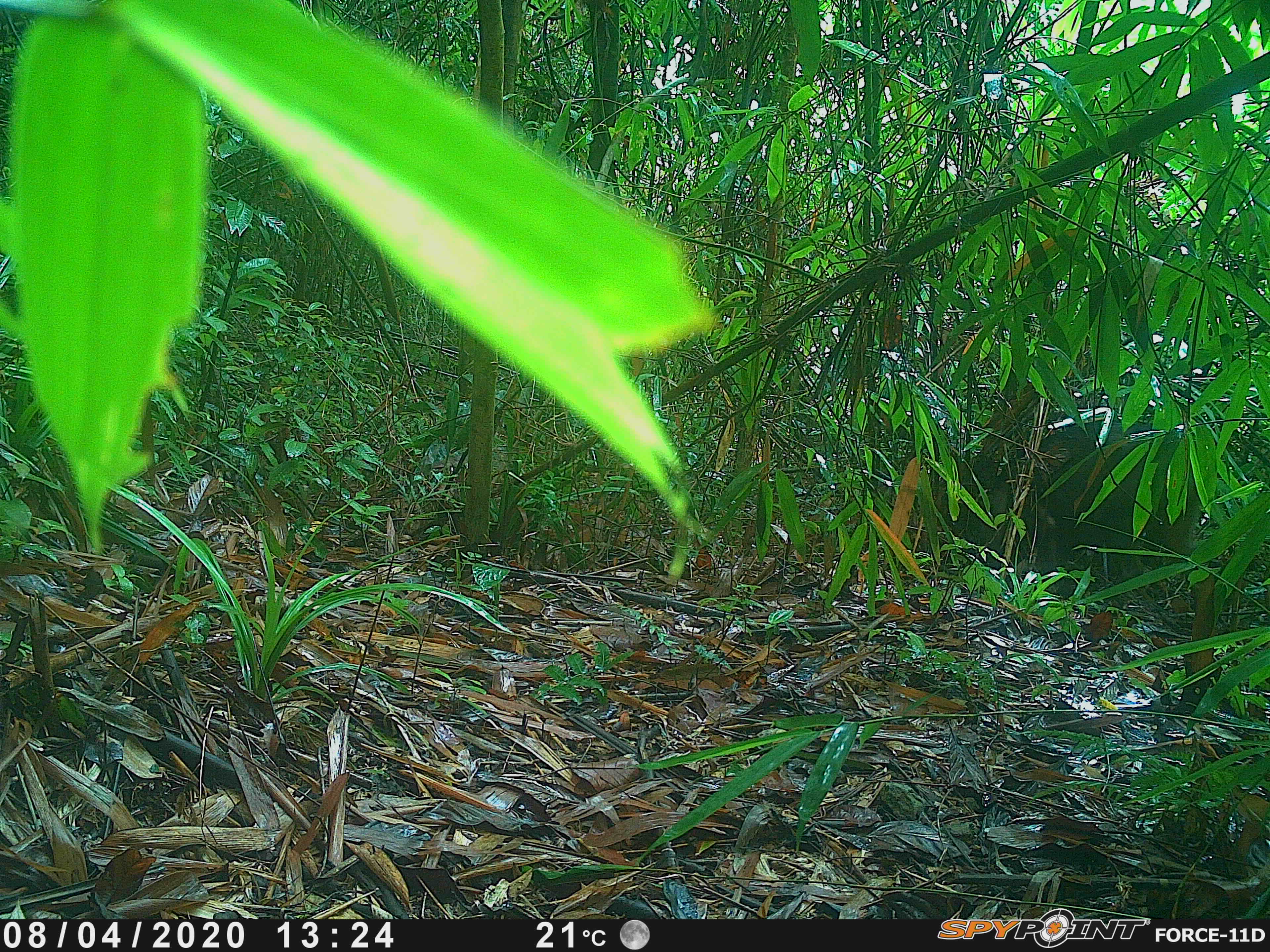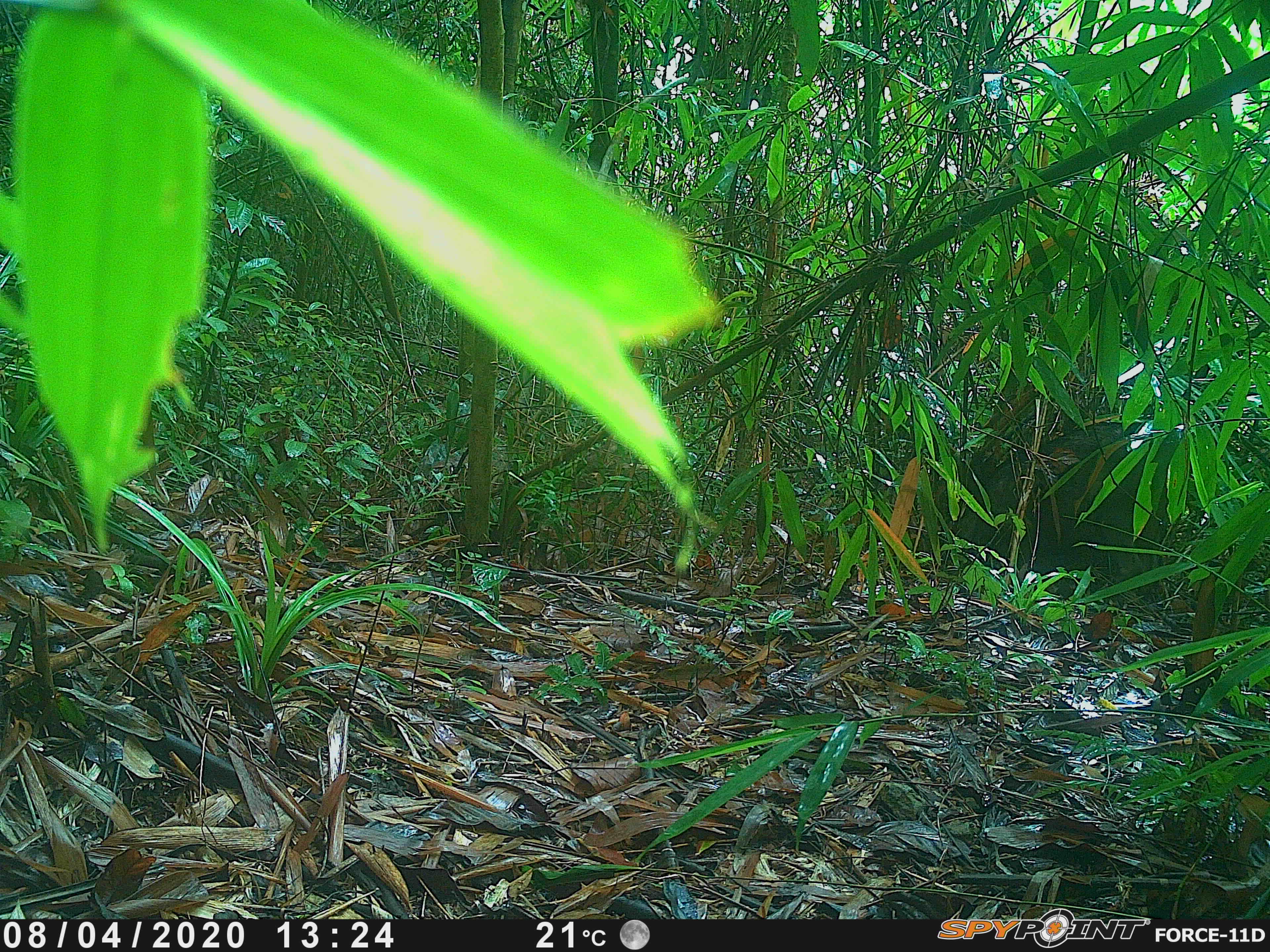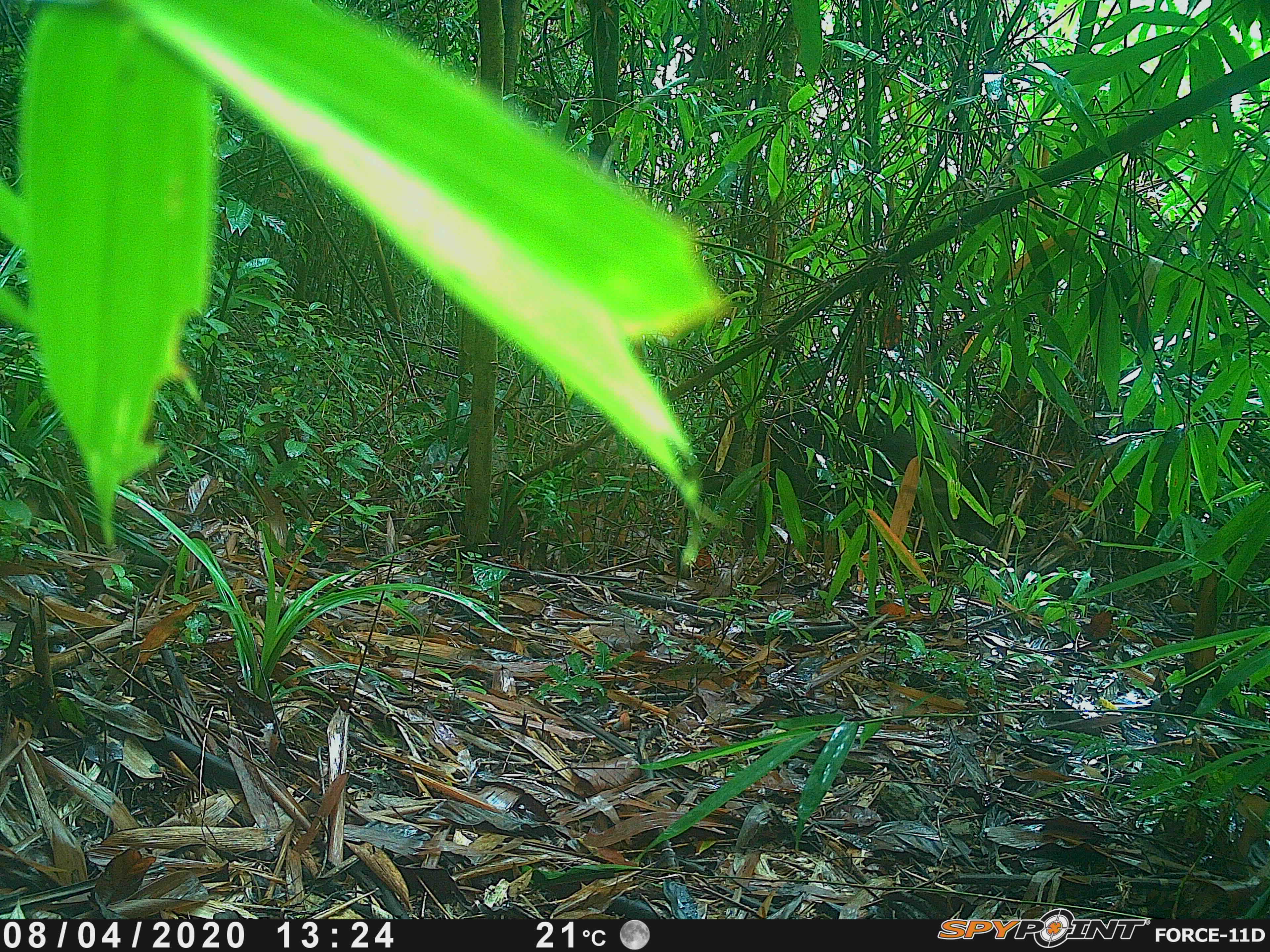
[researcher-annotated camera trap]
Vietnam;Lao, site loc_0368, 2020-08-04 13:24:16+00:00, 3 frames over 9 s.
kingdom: Animalia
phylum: Chordata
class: Mammalia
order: Artiodactyla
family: Suidae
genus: Sus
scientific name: Sus scrofa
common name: eurasian wild pig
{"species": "eurasian wild pig (Sus scrofa)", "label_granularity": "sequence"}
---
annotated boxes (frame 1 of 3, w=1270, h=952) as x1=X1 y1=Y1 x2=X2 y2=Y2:
eurasian wild pig: x1=935 y1=418 x2=1206 y2=602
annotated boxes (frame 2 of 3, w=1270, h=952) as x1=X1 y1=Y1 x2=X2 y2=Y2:
eurasian wild pig: x1=935 y1=418 x2=1188 y2=602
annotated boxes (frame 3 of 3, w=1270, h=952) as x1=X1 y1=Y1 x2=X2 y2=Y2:
eurasian wild pig: x1=673 y1=398 x2=1000 y2=576